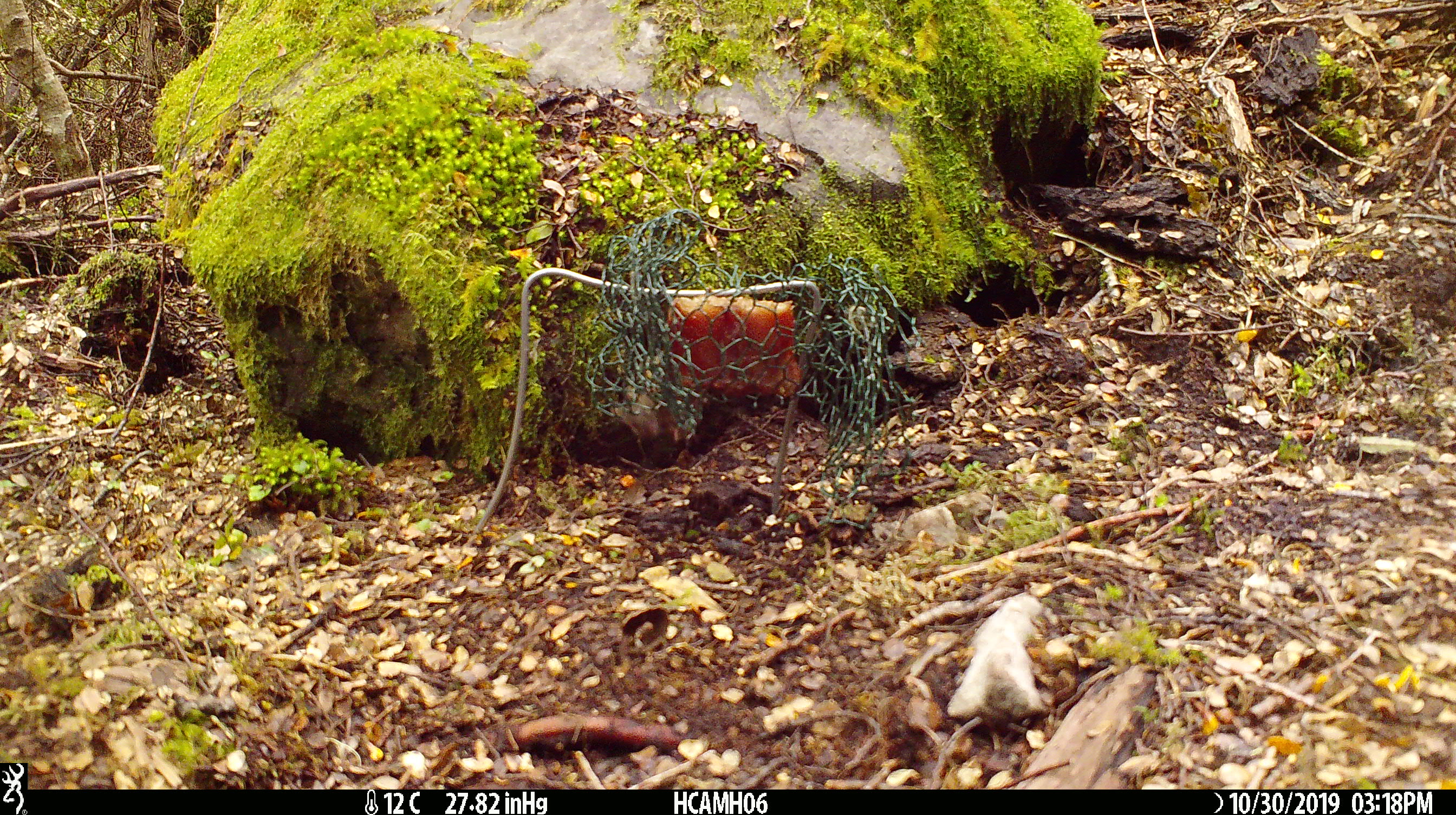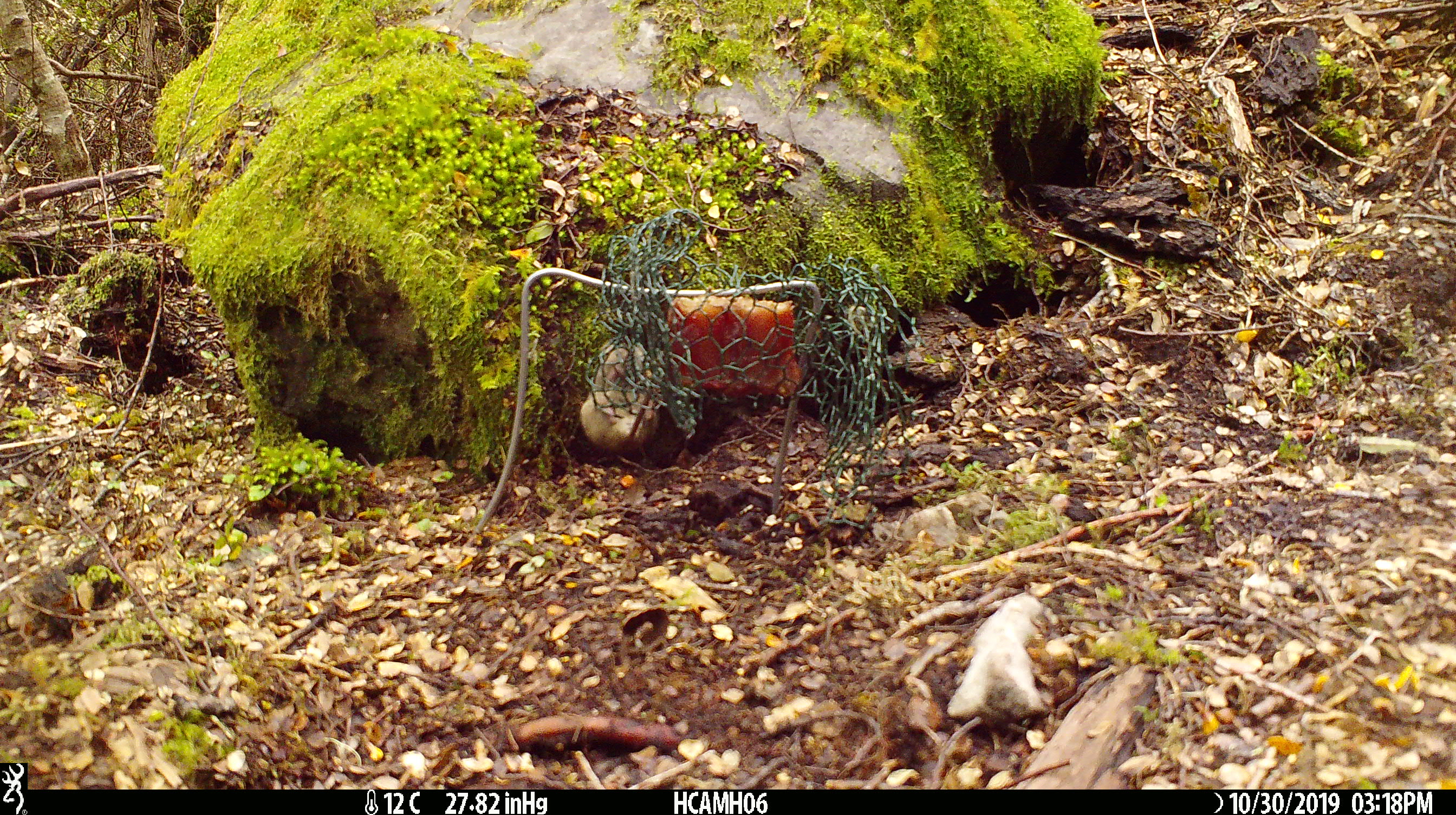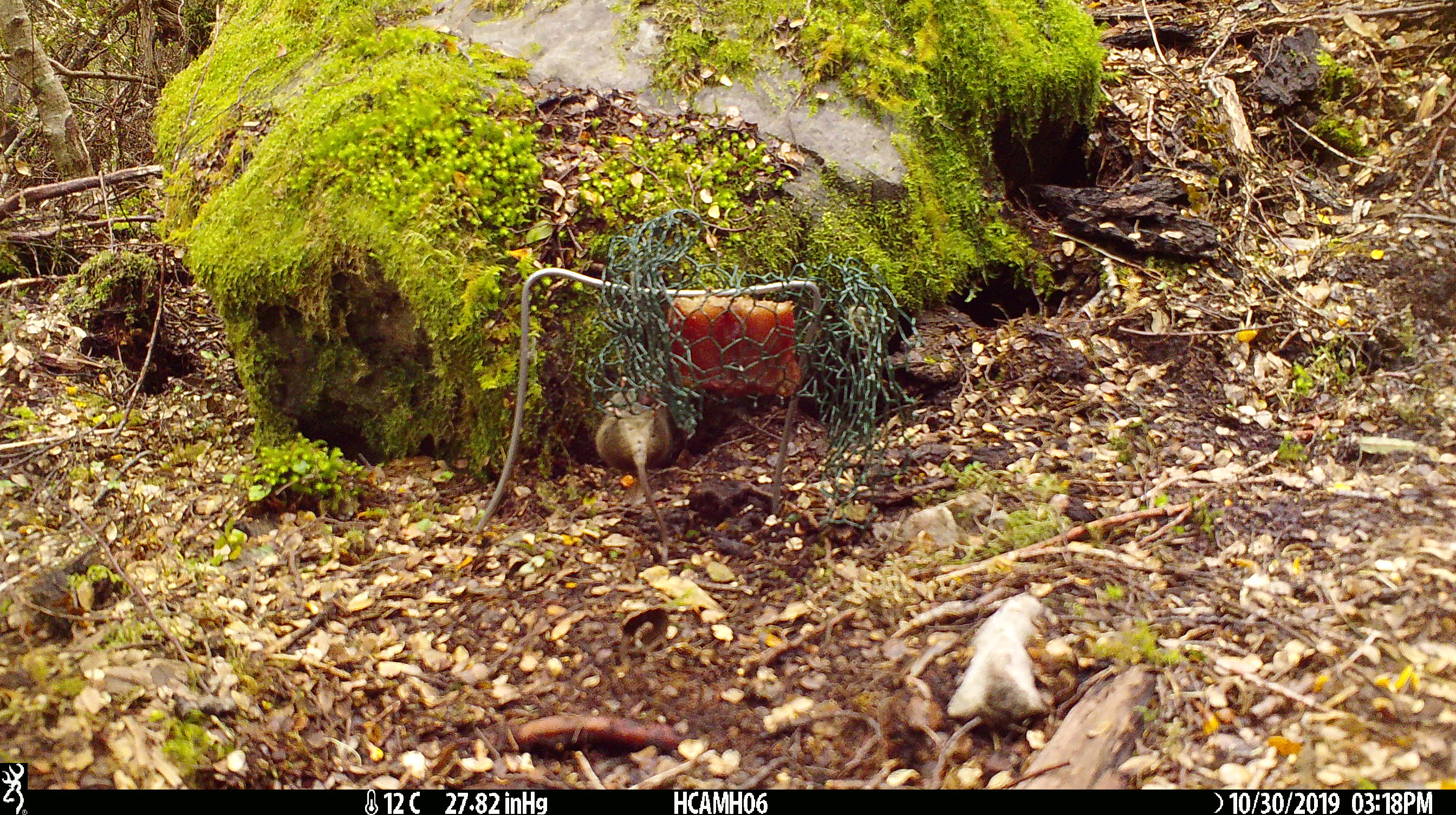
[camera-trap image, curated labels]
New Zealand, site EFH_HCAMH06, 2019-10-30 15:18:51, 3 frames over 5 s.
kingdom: Animalia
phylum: Chordata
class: Mammalia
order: Rodentia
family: Muridae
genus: Mus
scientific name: Mus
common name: mouse